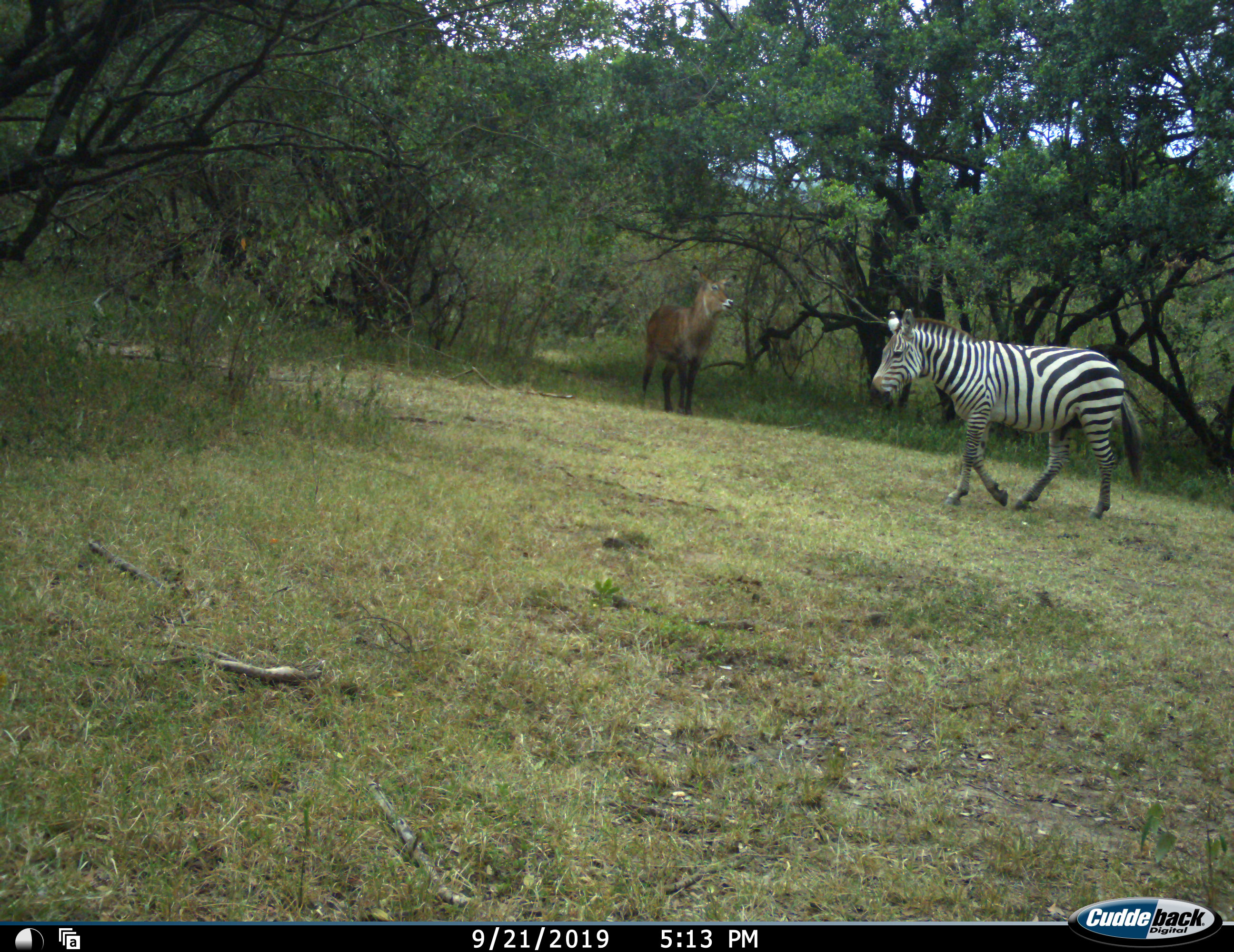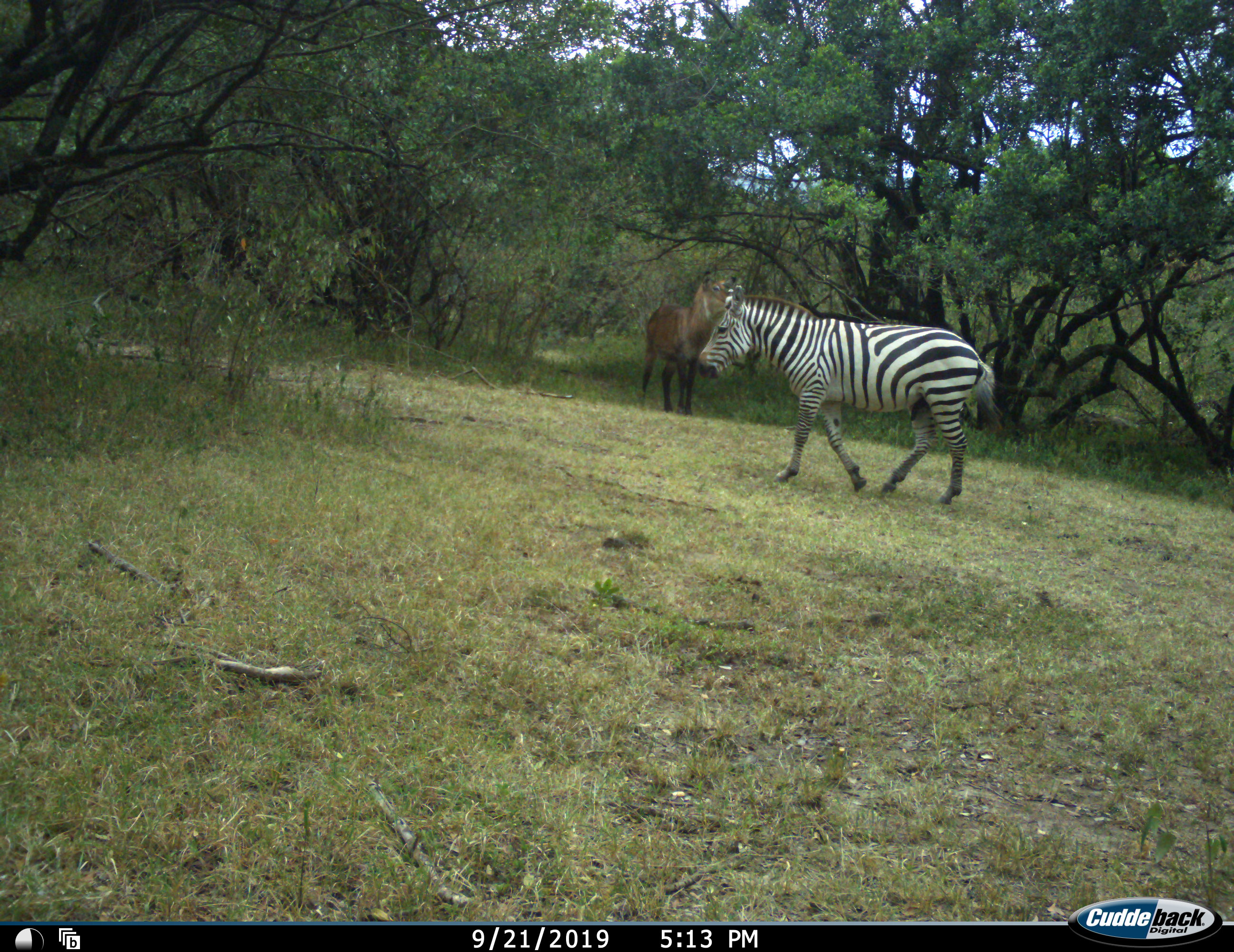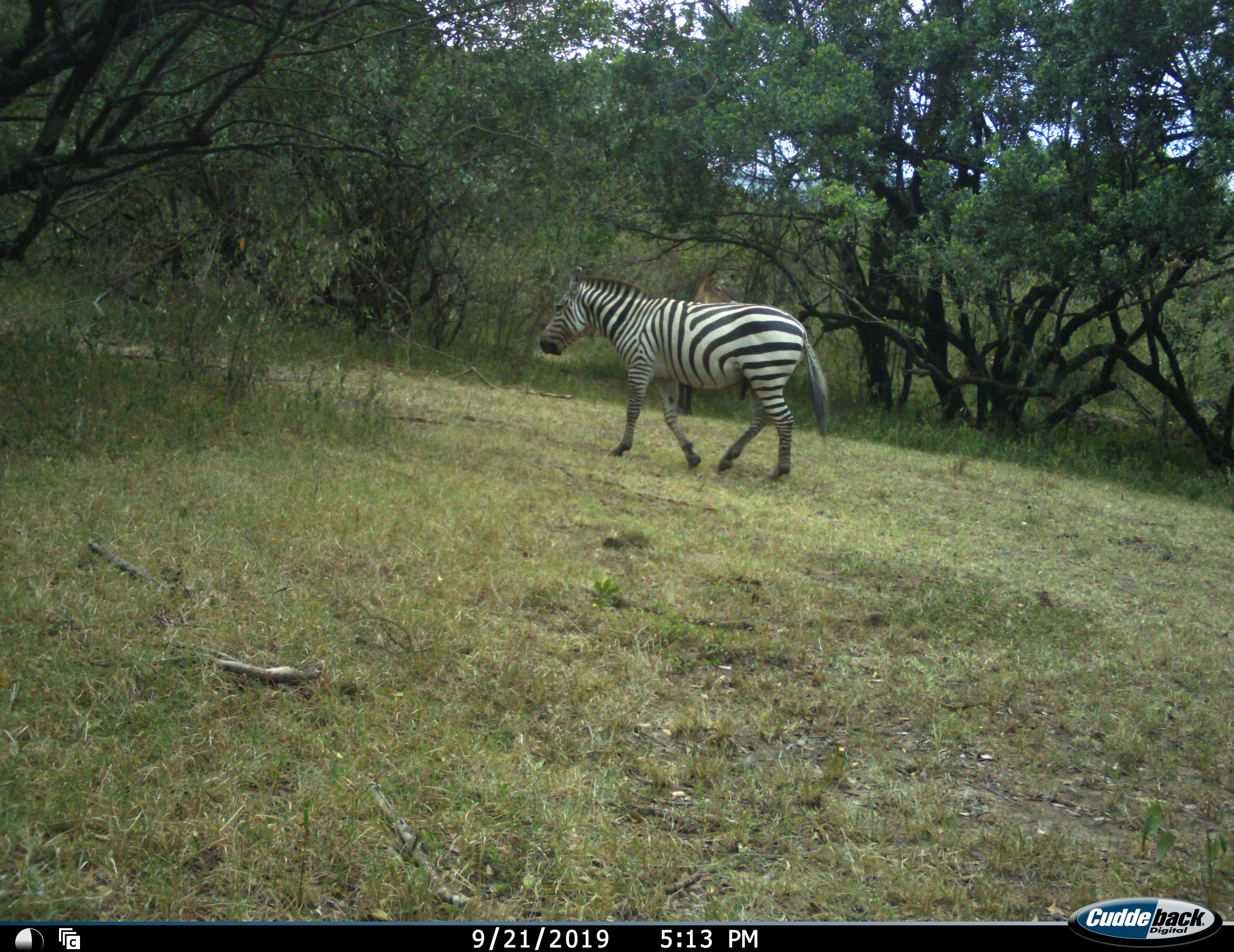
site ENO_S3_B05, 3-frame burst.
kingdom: Animalia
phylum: Chordata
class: Mammalia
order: Artiodactyla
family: Bovidae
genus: Kobus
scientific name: Kobus ellipsiprymnus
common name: waterbuck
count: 1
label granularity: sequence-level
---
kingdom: Animalia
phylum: Chordata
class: Mammalia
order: Perissodactyla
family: Equidae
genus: Equus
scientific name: Equus quagga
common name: plains zebra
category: zebraplains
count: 1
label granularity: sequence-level